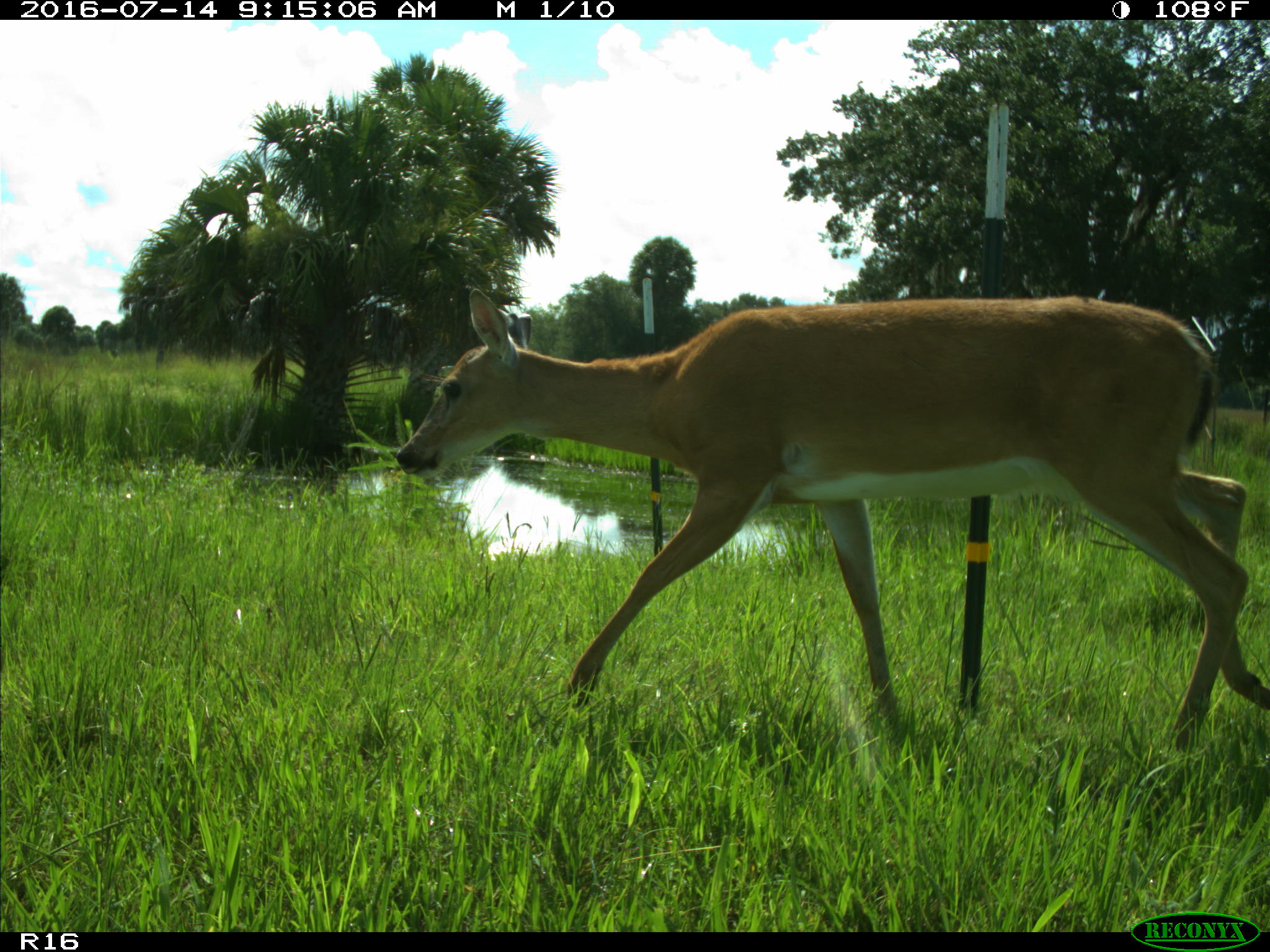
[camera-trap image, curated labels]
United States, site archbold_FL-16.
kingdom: Animalia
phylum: Chordata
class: Mammalia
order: Artiodactyla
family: Cervidae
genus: Odocoileus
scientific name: Odocoileus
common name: deer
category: unidentified deer